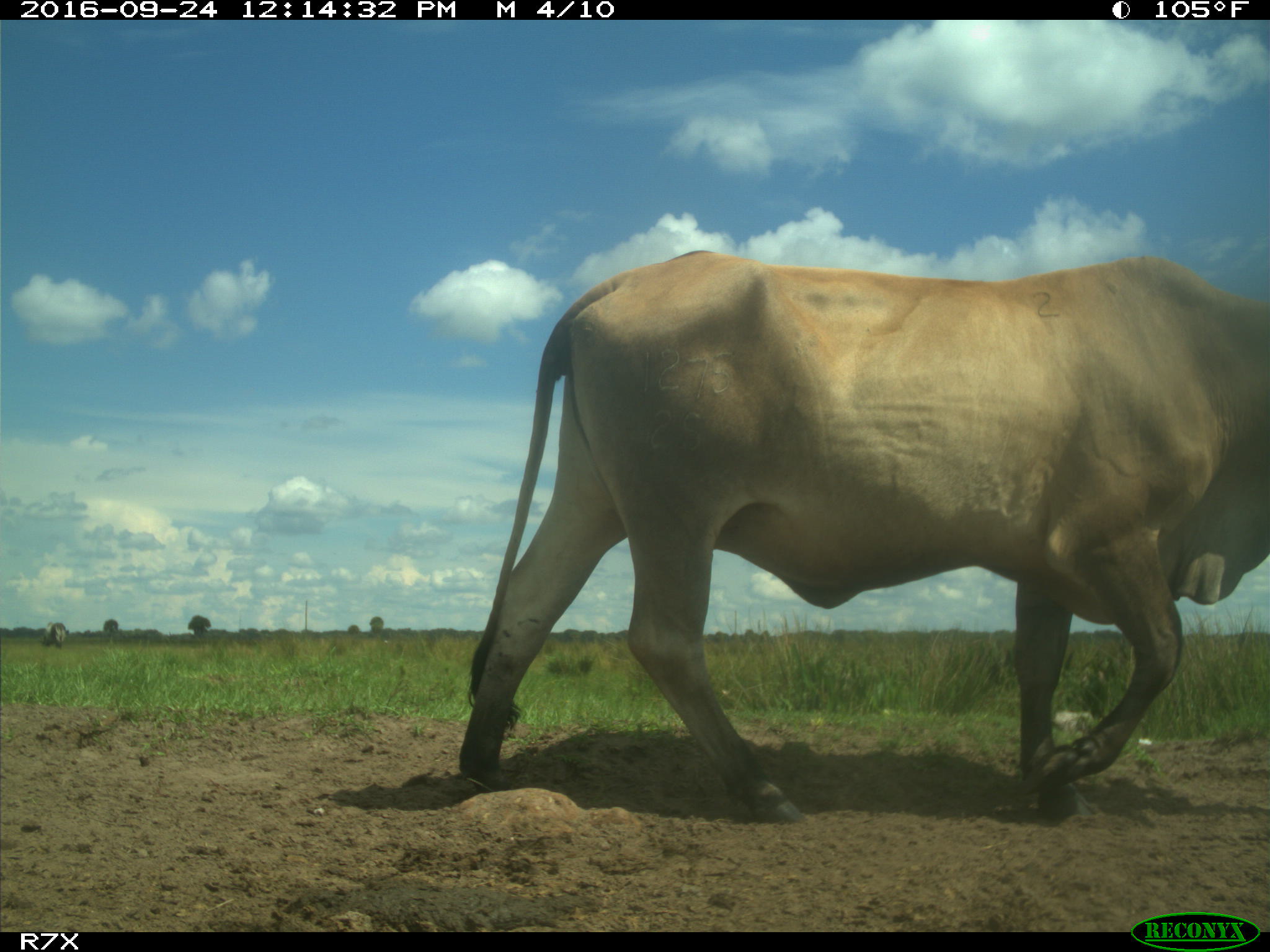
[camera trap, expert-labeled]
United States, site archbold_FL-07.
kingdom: Animalia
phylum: Chordata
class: Mammalia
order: Artiodactyla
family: Bovidae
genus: Bos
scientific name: Bos taurus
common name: domestic cow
Bos taurus (domestic cow).